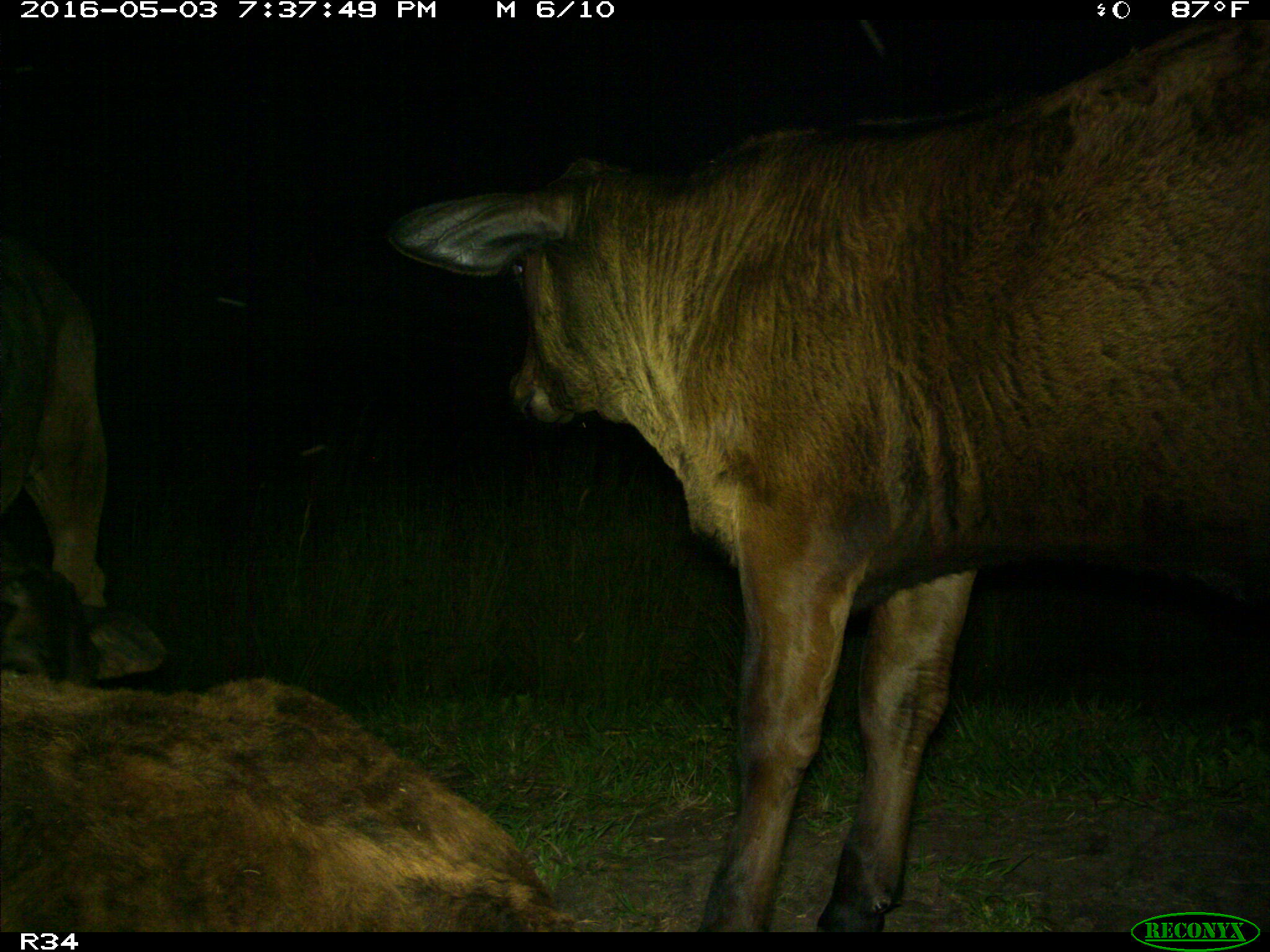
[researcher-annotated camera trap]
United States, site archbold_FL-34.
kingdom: Animalia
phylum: Chordata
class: Mammalia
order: Artiodactyla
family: Bovidae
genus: Bos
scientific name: Bos taurus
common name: domestic cow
Bos taurus (domestic cow).